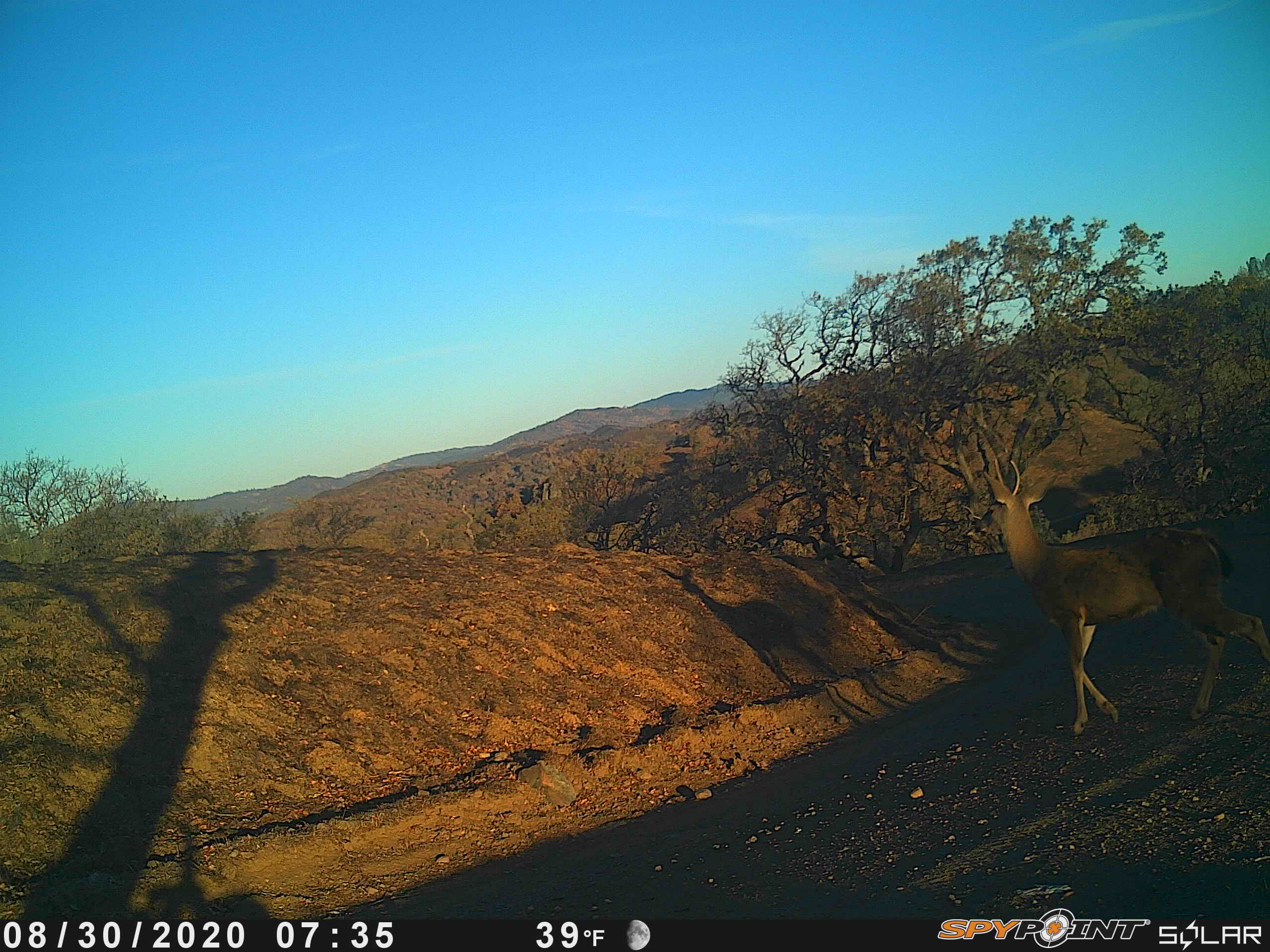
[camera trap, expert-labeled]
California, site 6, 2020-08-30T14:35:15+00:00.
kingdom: Animalia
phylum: Chordata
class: Mammalia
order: Artiodactyla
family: Cervidae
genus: Odocoileus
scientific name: Odocoileus hemionus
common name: mule deer